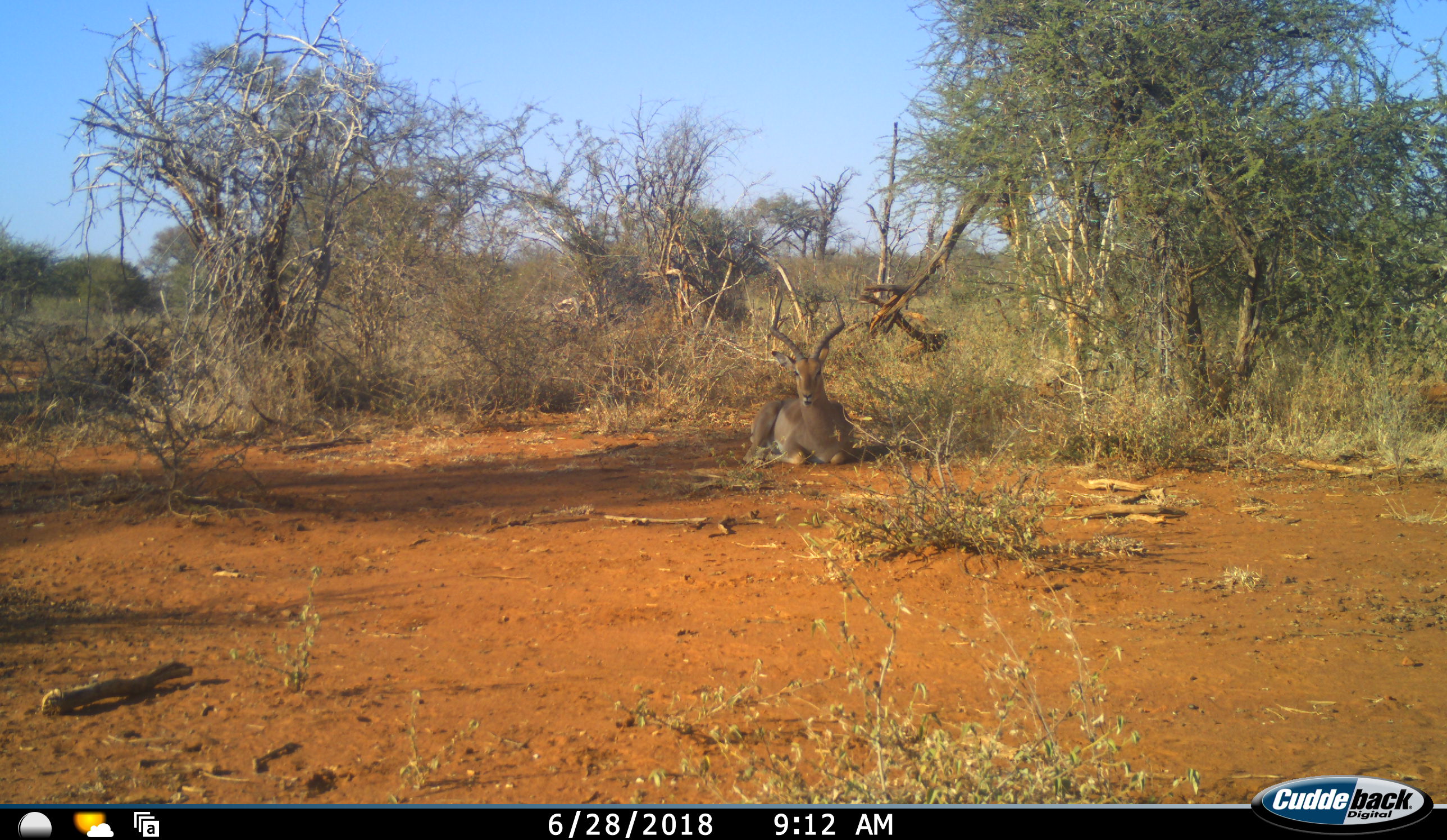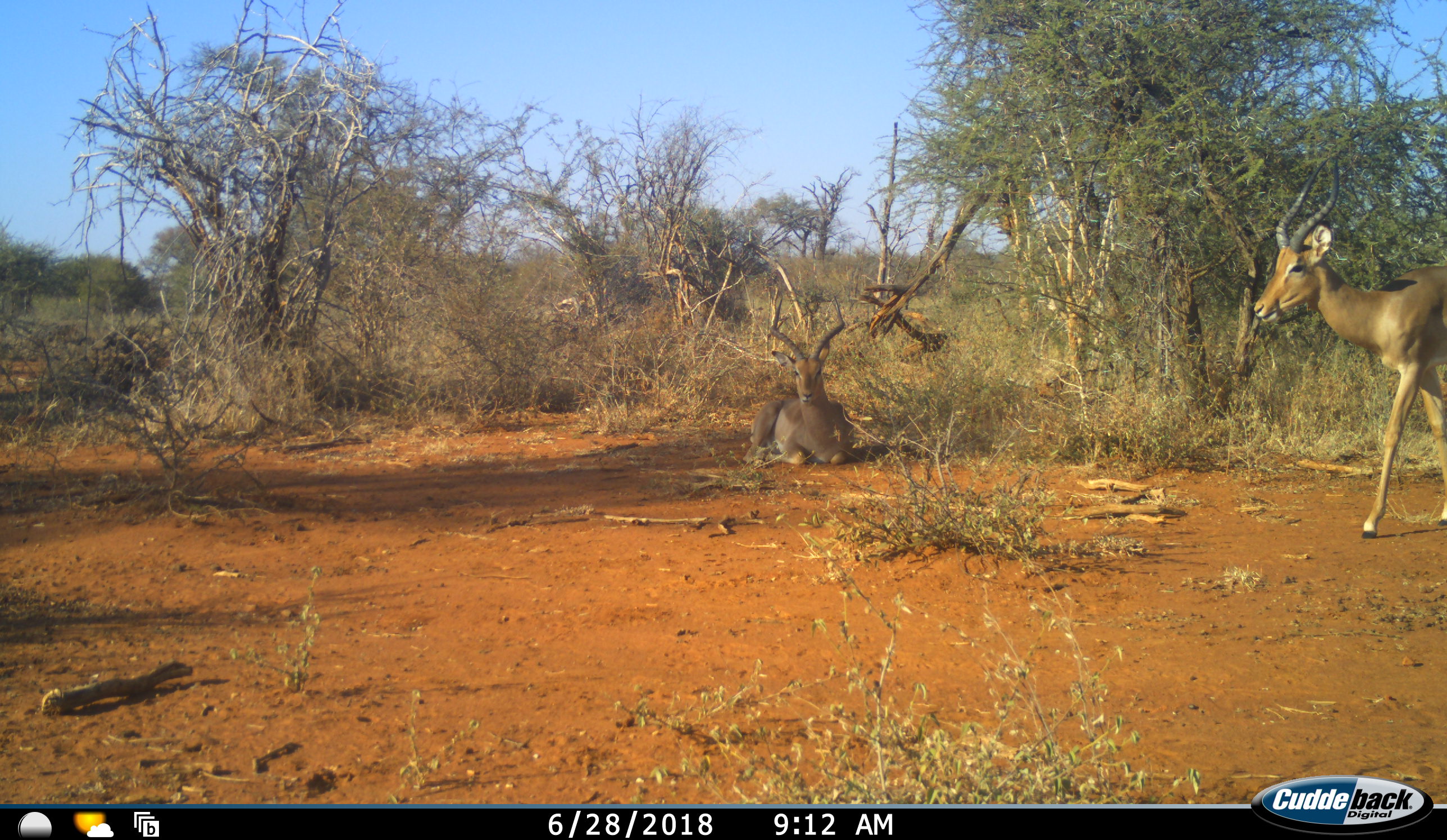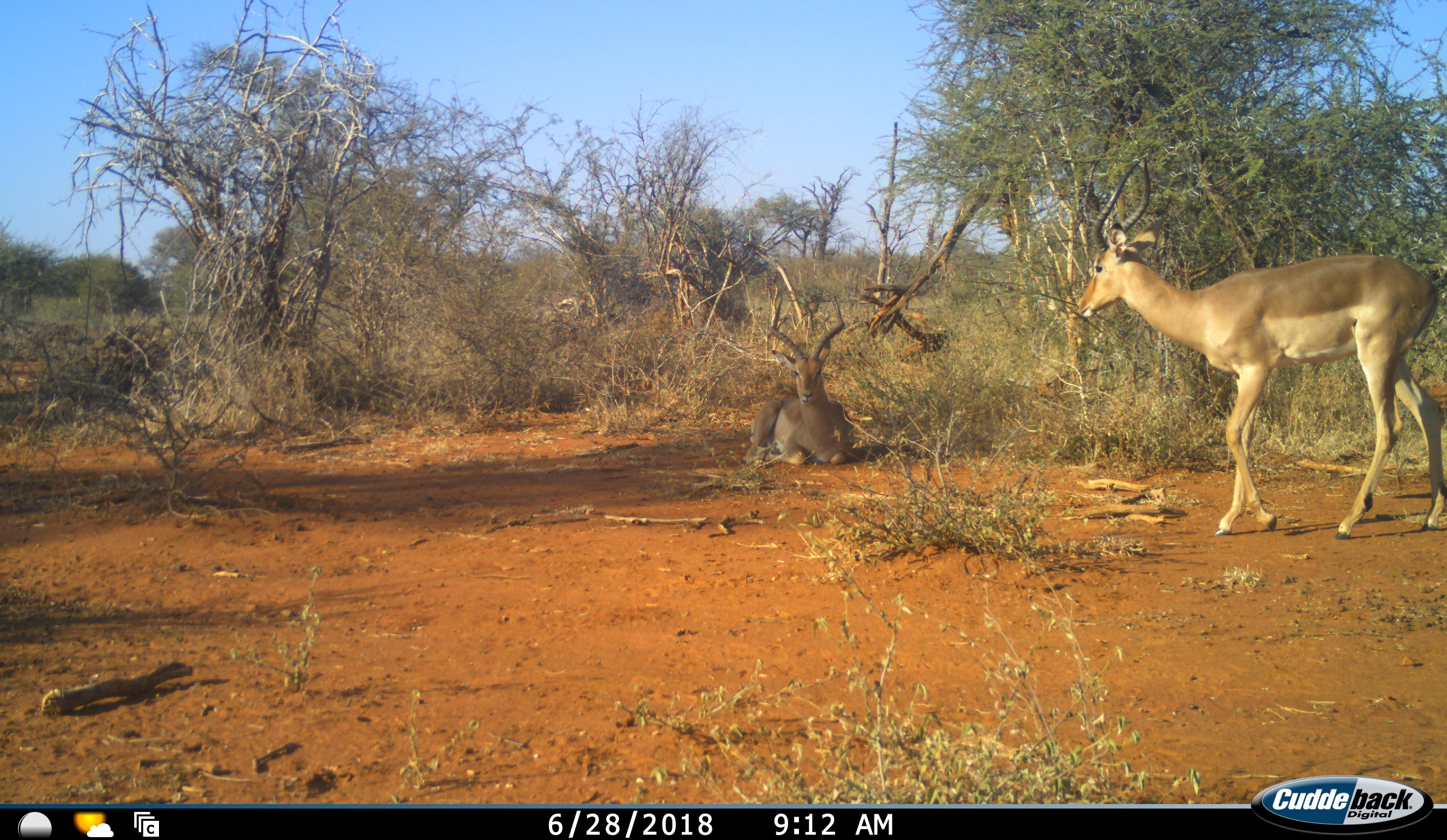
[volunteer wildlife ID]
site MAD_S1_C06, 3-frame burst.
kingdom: Animalia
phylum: Chordata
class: Mammalia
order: Artiodactyla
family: Bovidae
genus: Aepyceros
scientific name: Aepyceros melampus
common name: impala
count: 2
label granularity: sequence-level